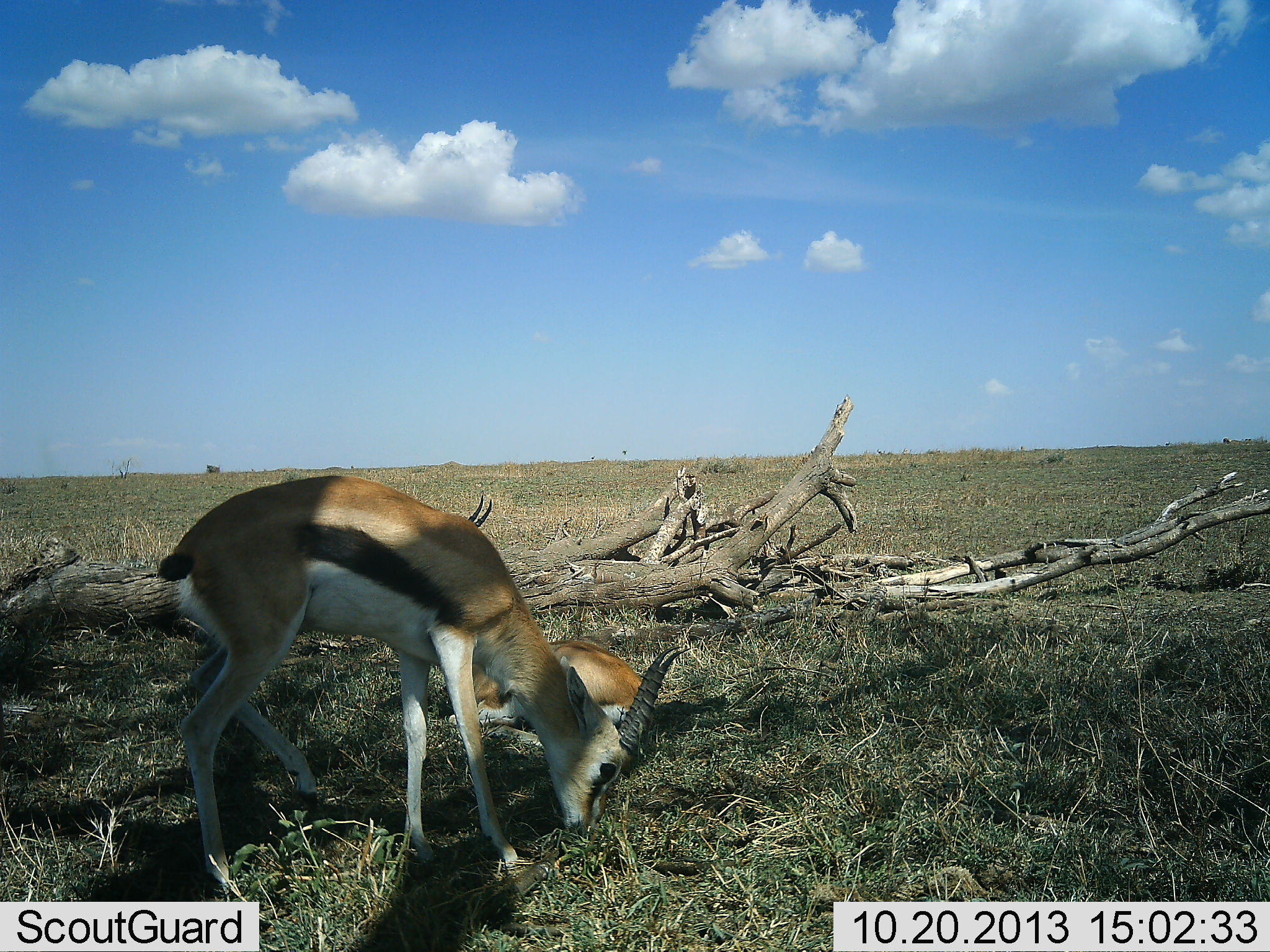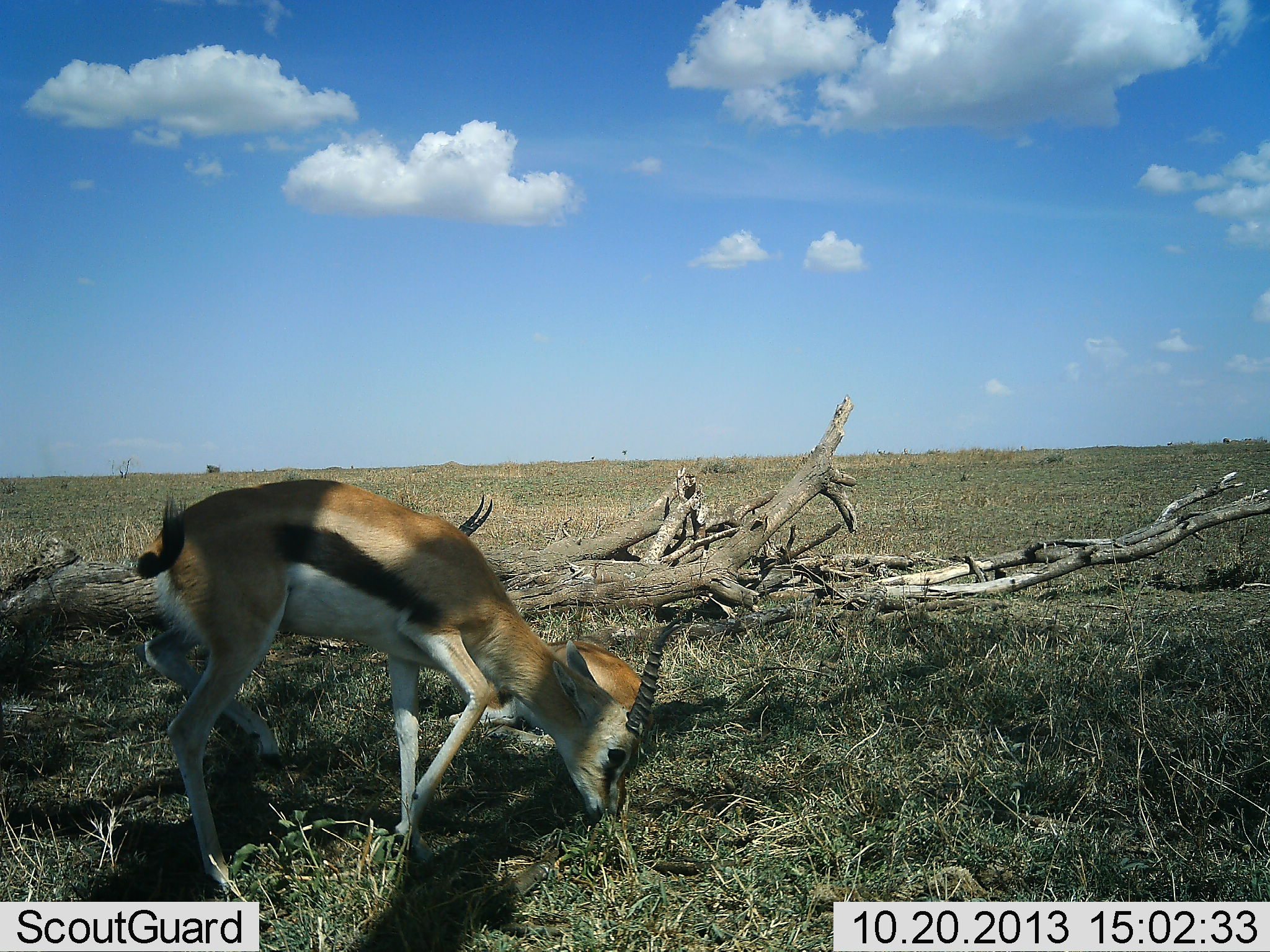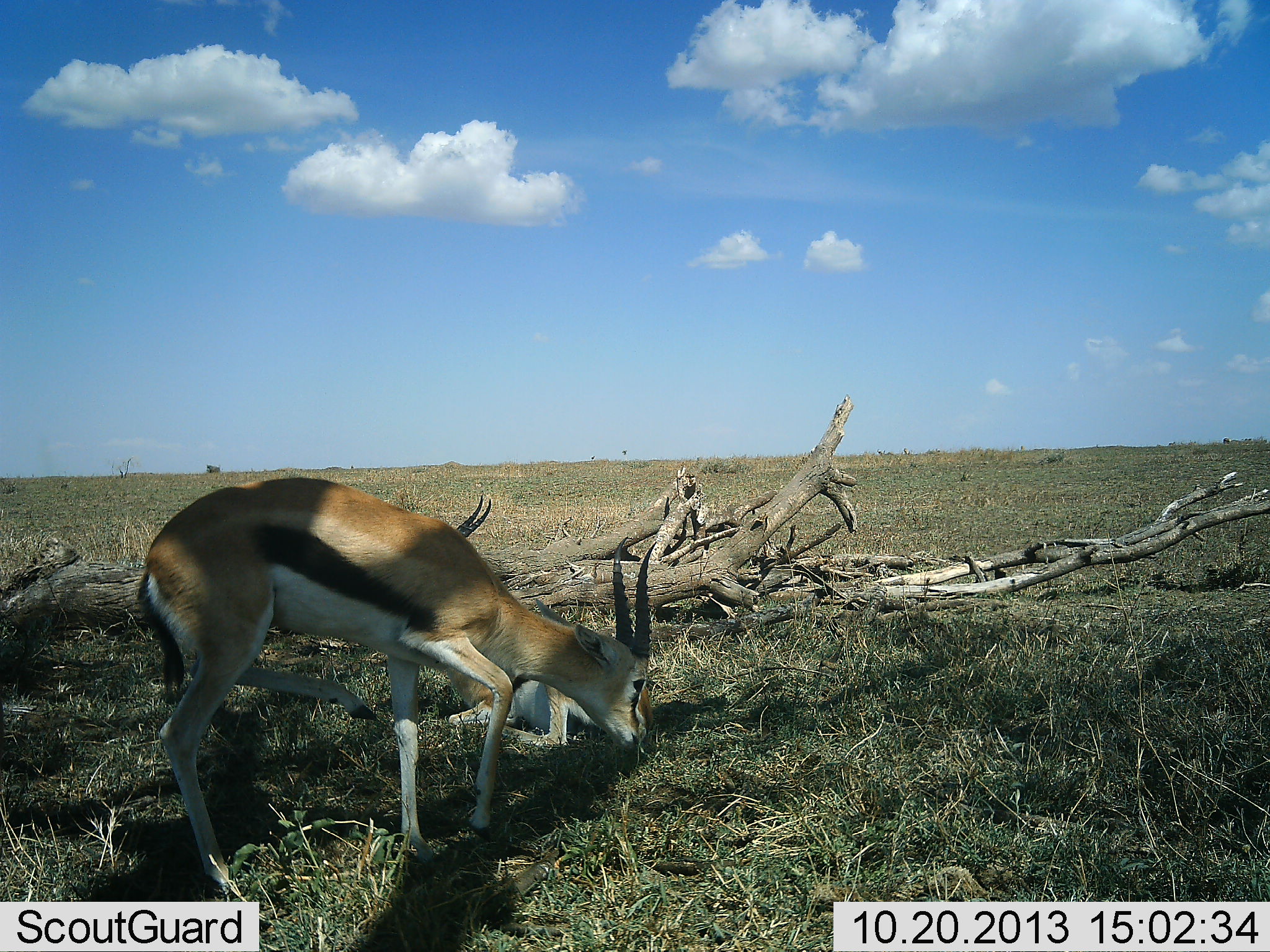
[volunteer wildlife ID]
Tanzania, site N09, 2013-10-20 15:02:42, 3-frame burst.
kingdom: Animalia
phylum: Chordata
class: Mammalia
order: Artiodactyla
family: Bovidae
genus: Eudorcas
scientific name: Eudorcas thomsonii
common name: thomson's gazelle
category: gazellethomsons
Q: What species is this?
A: Gazellethomsons (thomson's gazelle) (Eudorcas thomsonii).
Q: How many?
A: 2.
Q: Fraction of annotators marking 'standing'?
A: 50%.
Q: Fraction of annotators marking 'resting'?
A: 100%.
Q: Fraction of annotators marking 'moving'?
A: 0%.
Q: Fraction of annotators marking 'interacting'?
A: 0%.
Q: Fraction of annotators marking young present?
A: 0%.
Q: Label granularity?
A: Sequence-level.